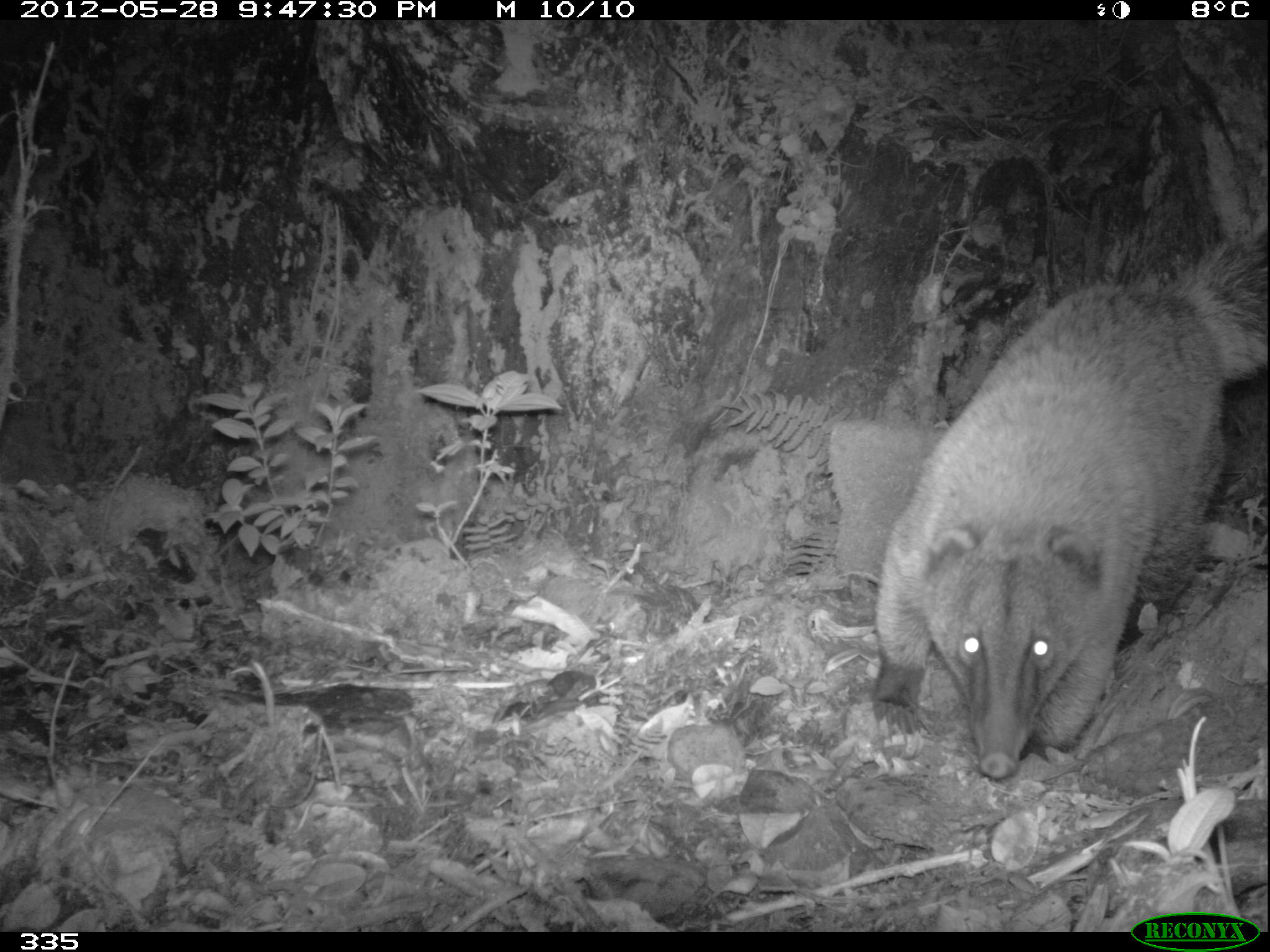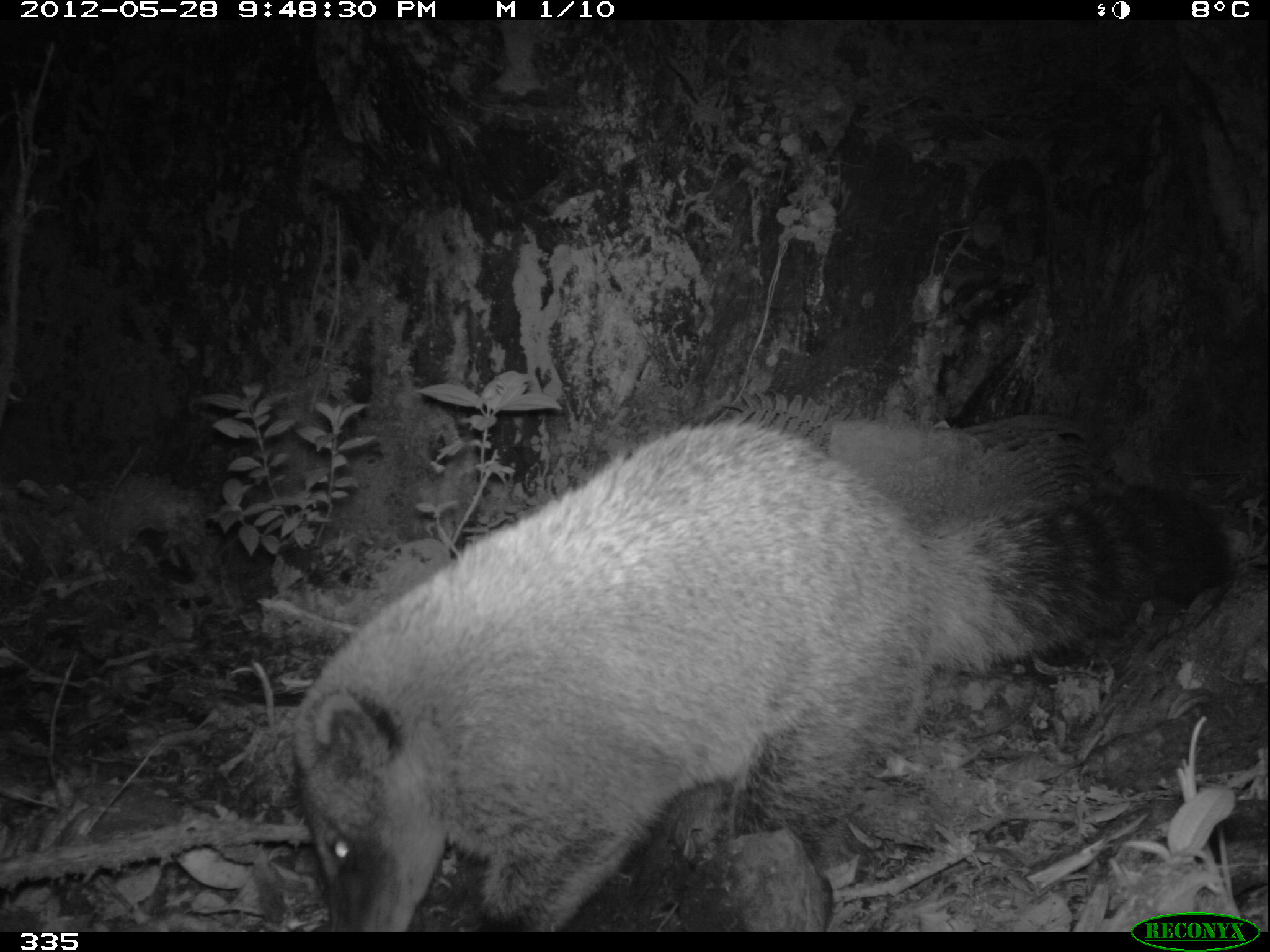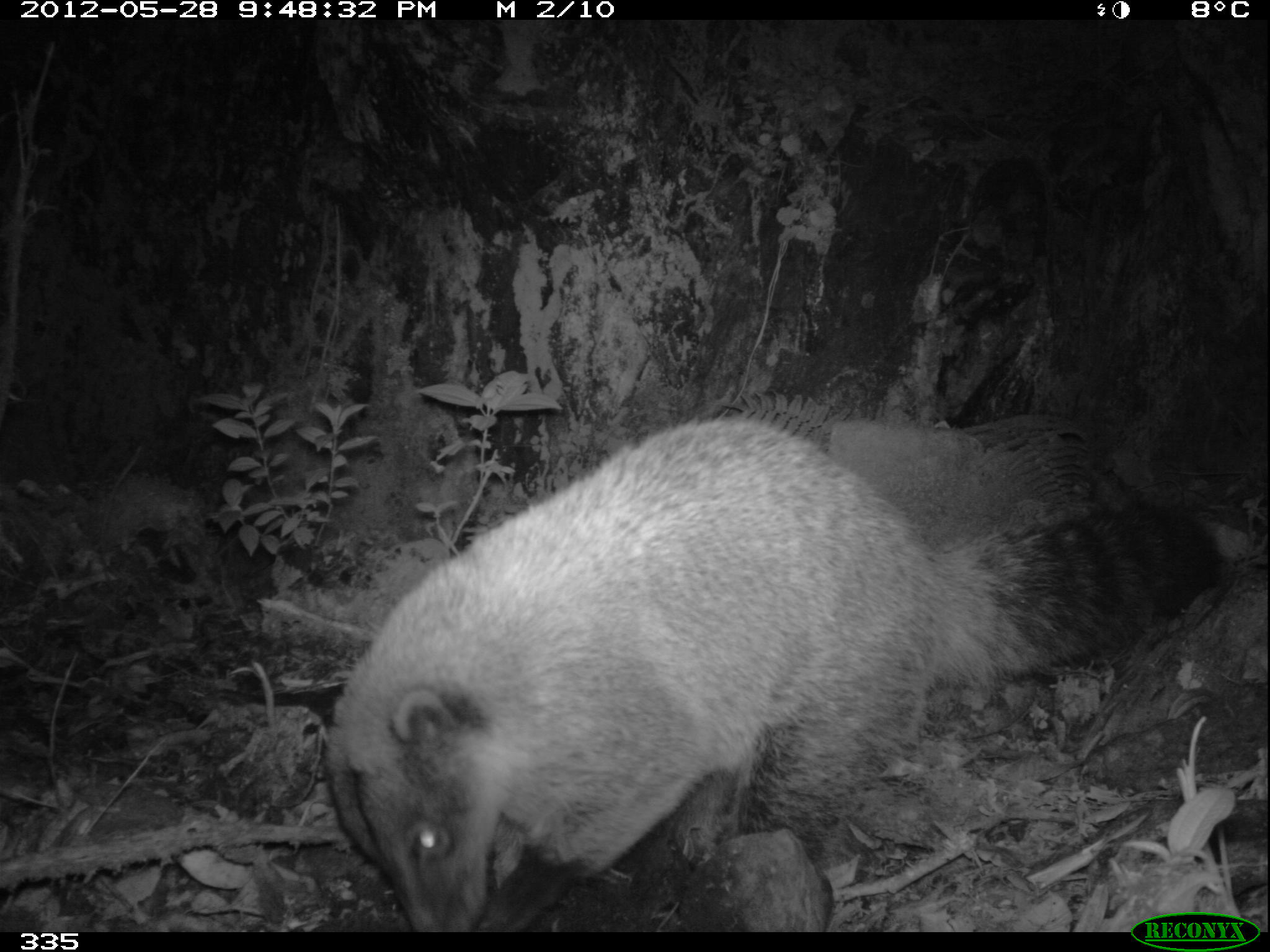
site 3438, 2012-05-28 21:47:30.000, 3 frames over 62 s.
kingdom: Animalia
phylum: Chordata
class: Mammalia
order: Carnivora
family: Procyonidae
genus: Nasua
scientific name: Nasua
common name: coatis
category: unknown coati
Unknown coati (coatis) (Nasua).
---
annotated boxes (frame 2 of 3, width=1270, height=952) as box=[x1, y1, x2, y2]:
unknown coati: box=[278, 420, 1232, 926]